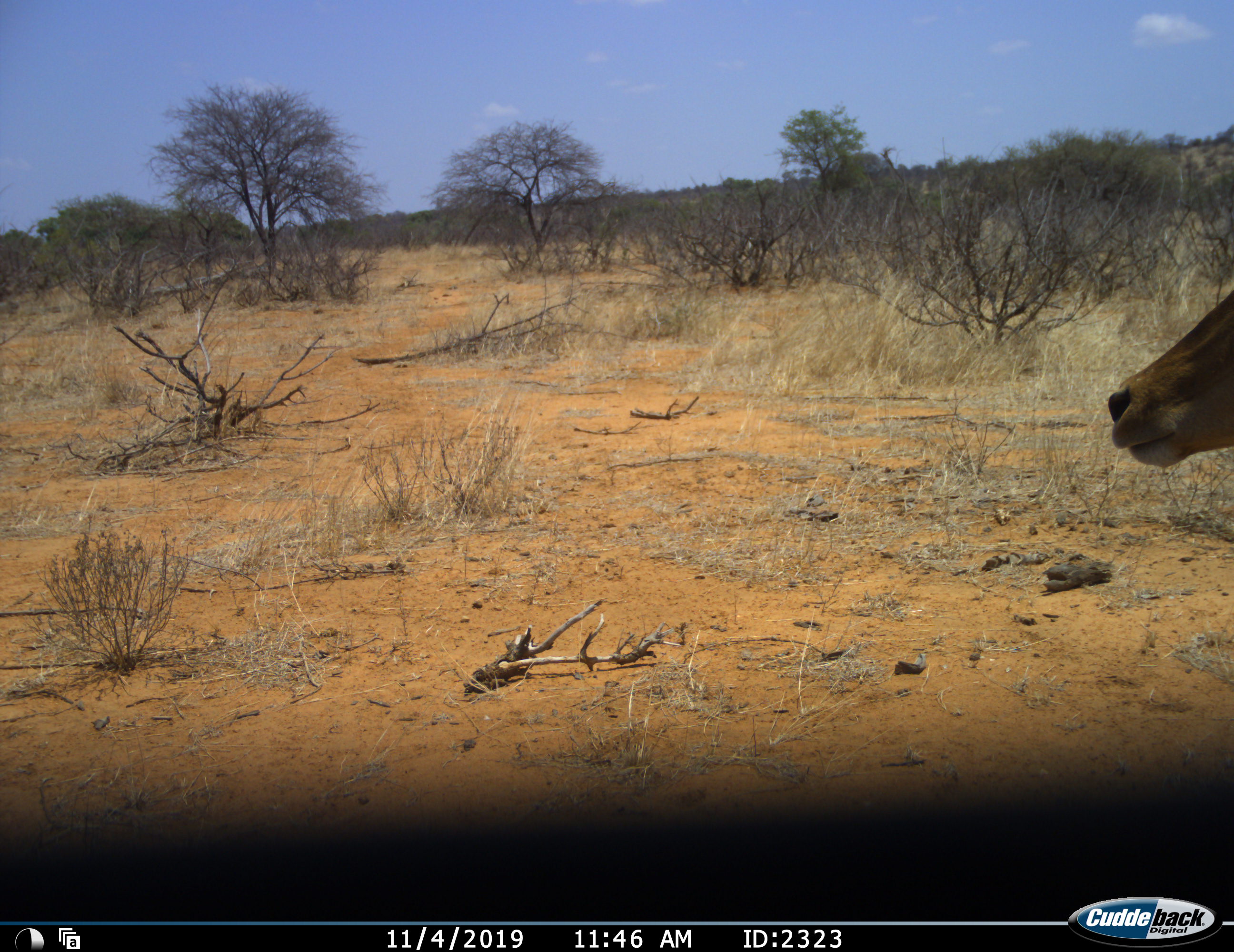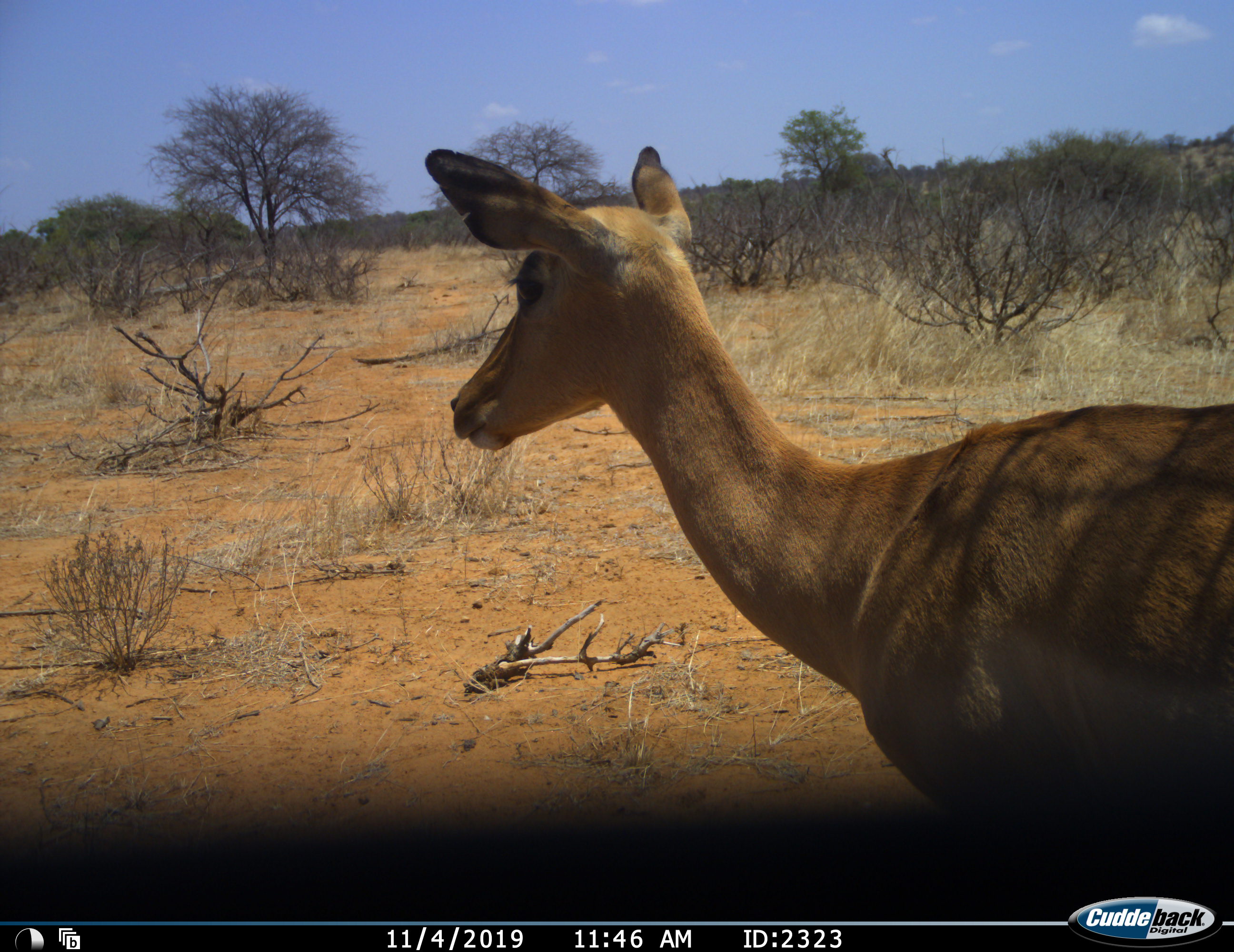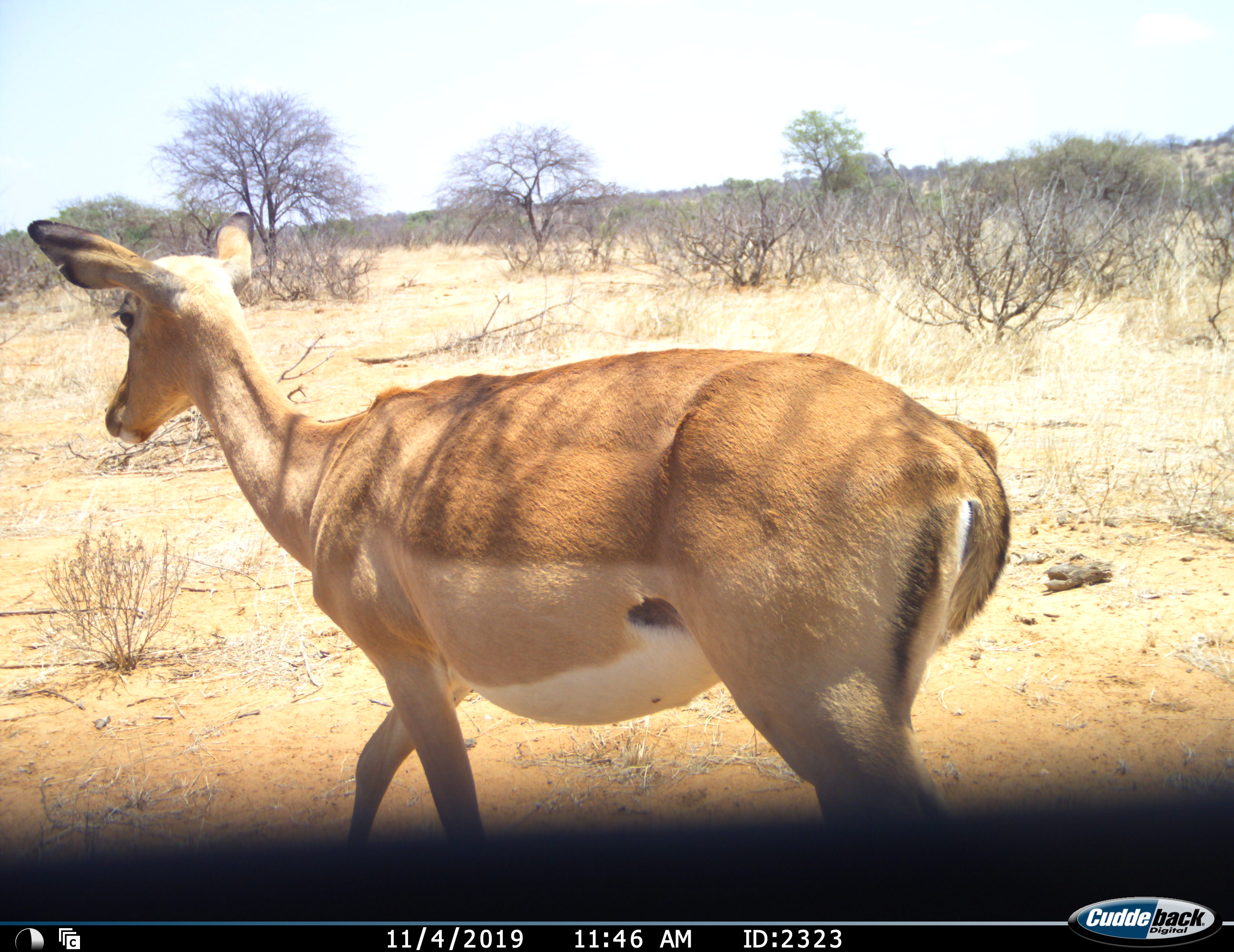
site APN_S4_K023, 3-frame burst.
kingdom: Animalia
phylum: Chordata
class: Mammalia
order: Artiodactyla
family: Bovidae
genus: Aepyceros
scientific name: Aepyceros melampus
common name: impala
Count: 1.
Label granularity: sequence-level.